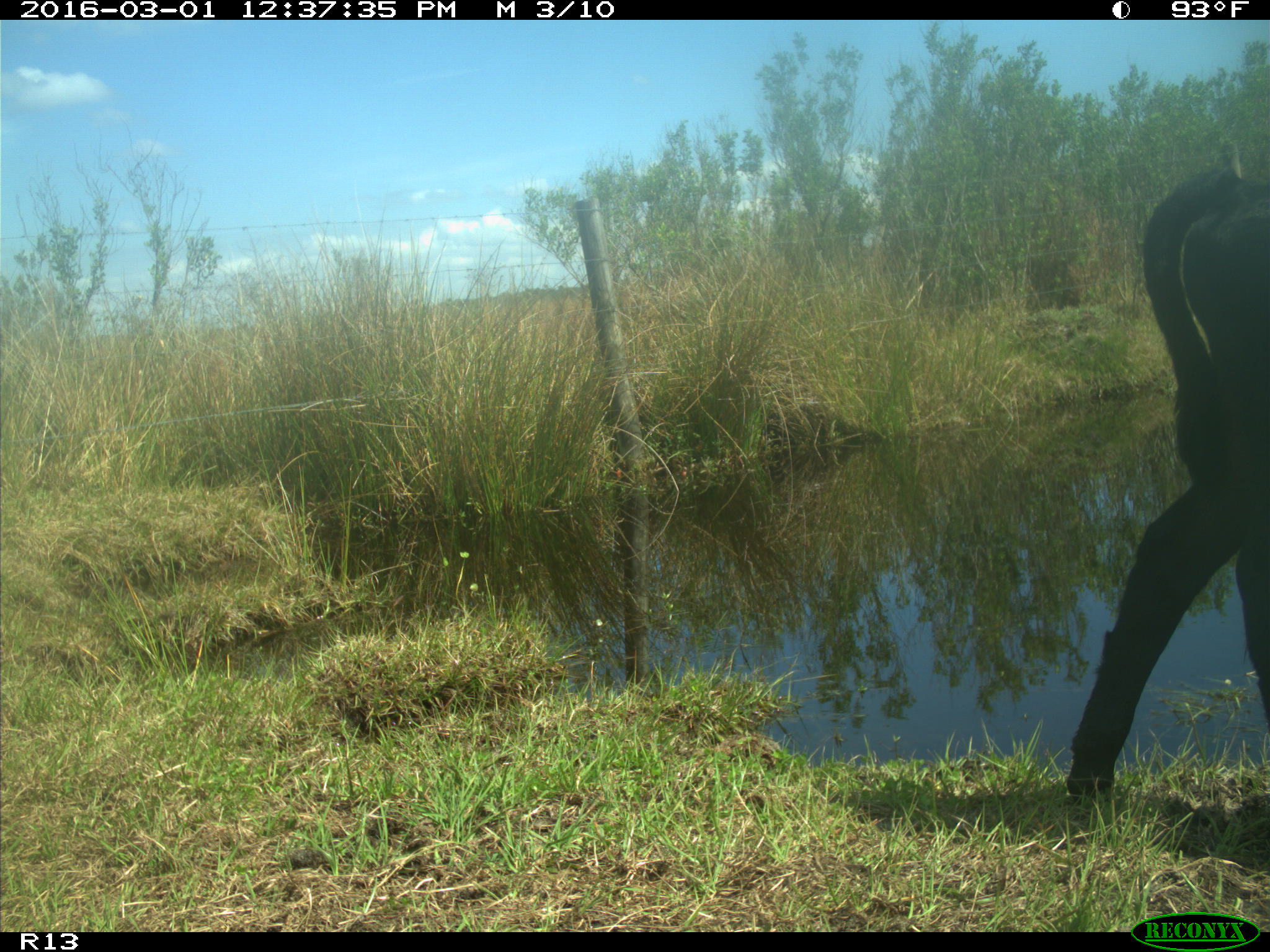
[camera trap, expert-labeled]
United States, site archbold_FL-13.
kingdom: Animalia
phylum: Chordata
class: Mammalia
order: Artiodactyla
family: Bovidae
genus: Bos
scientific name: Bos taurus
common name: domestic cow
Bos taurus (domestic cow).